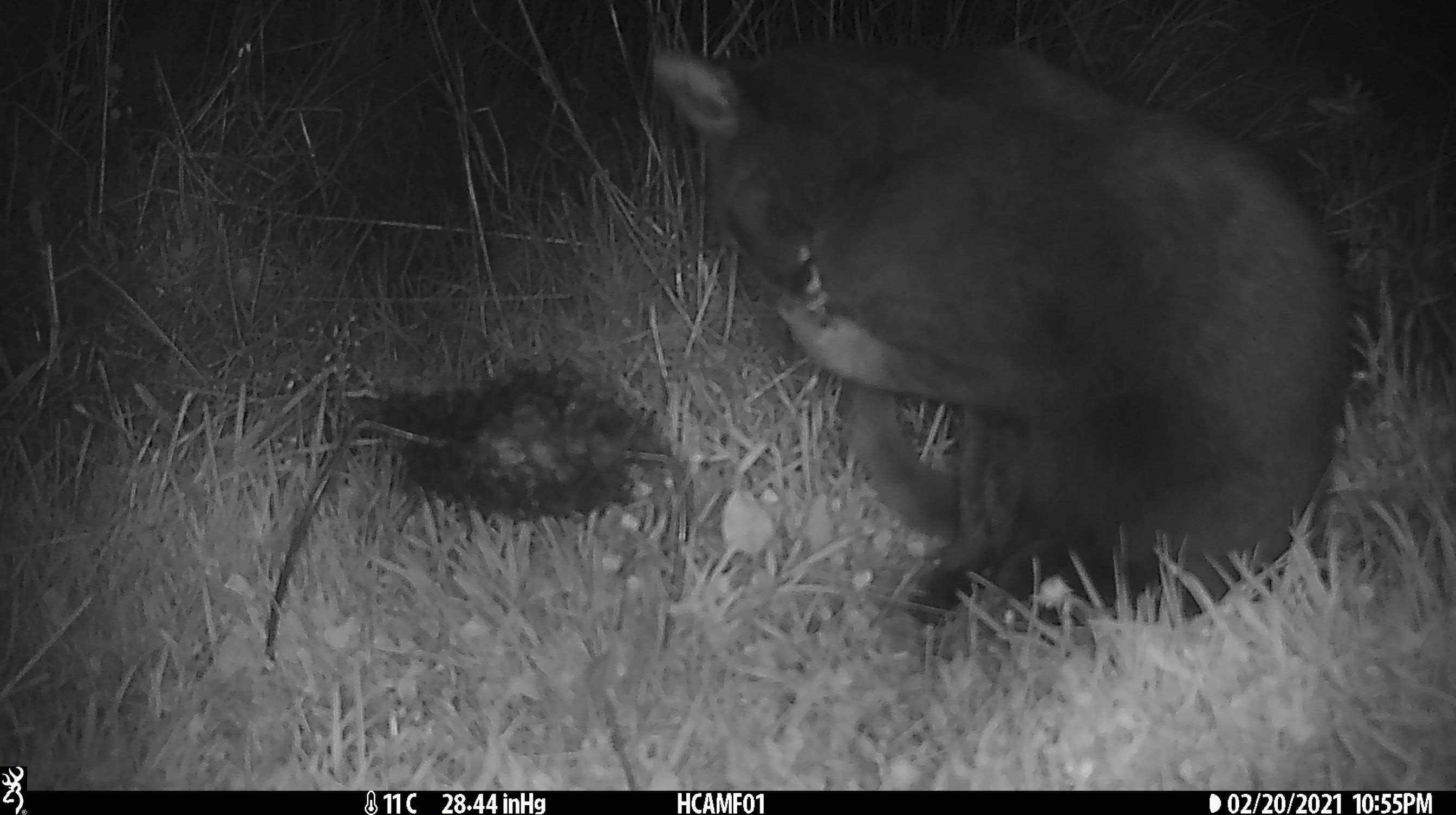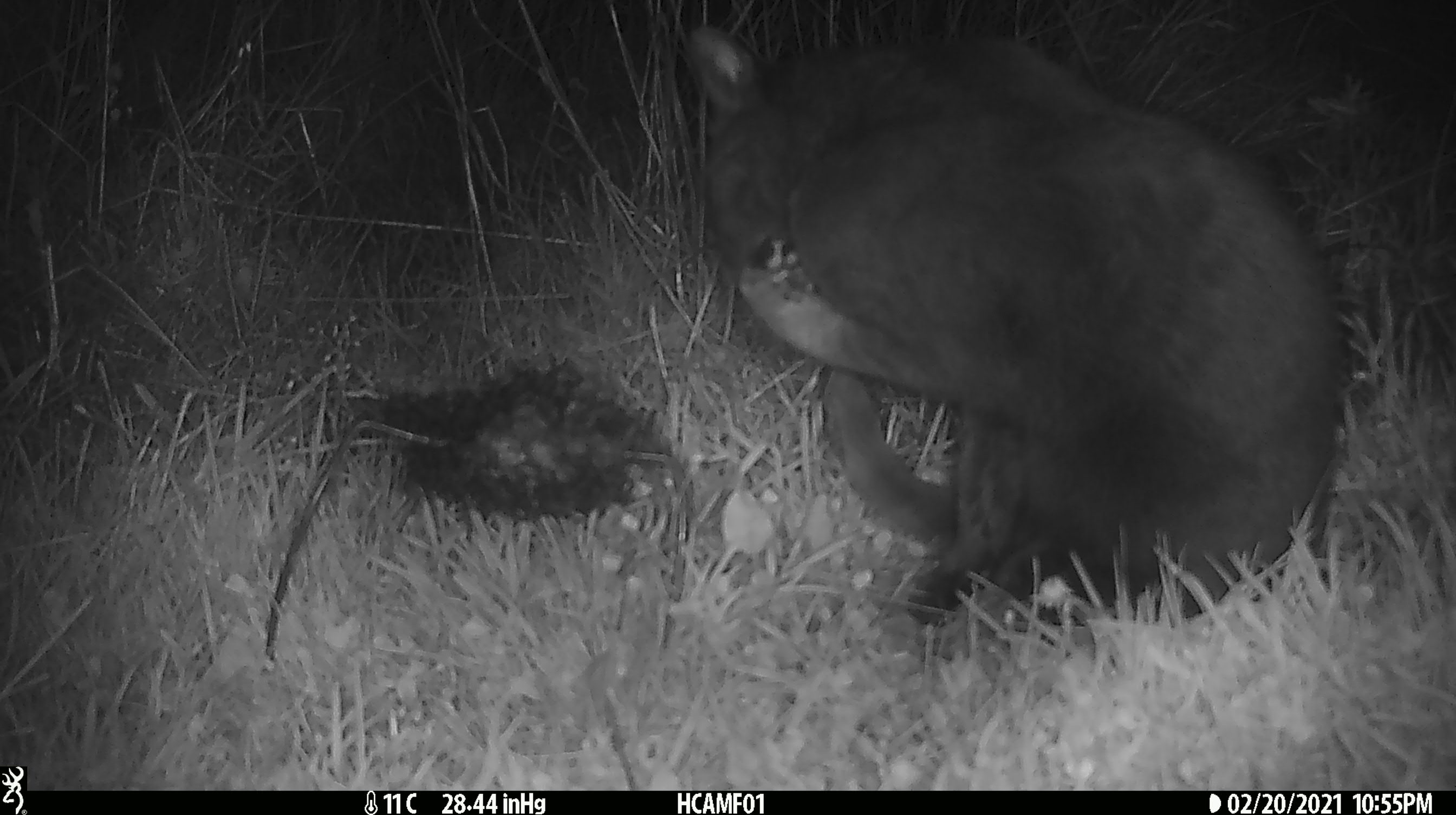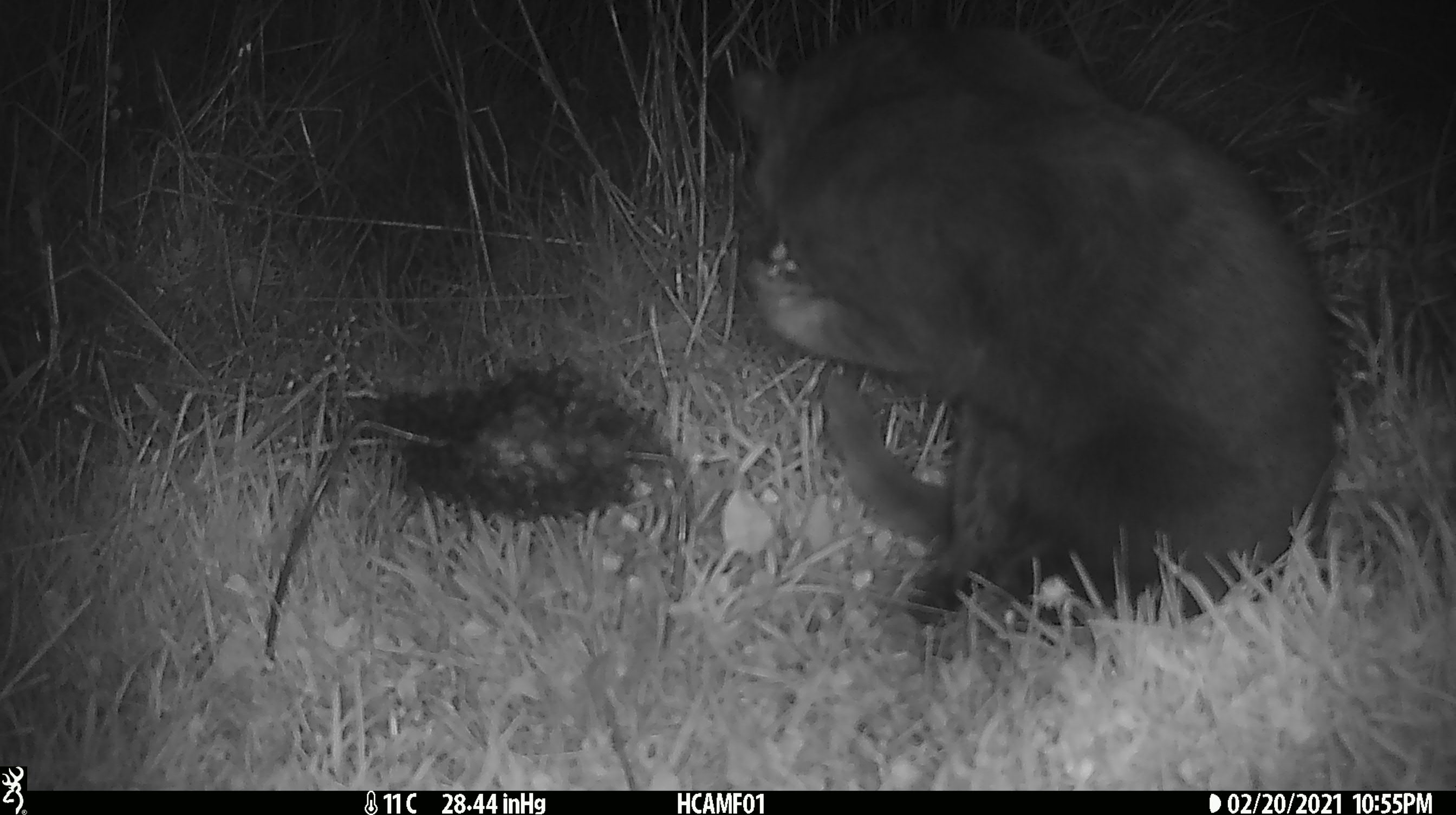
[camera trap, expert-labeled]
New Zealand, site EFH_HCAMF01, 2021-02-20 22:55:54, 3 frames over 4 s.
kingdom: Animalia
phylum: Chordata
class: Mammalia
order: Carnivora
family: Felidae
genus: Felis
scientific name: Felis catus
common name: domestic cat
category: cat